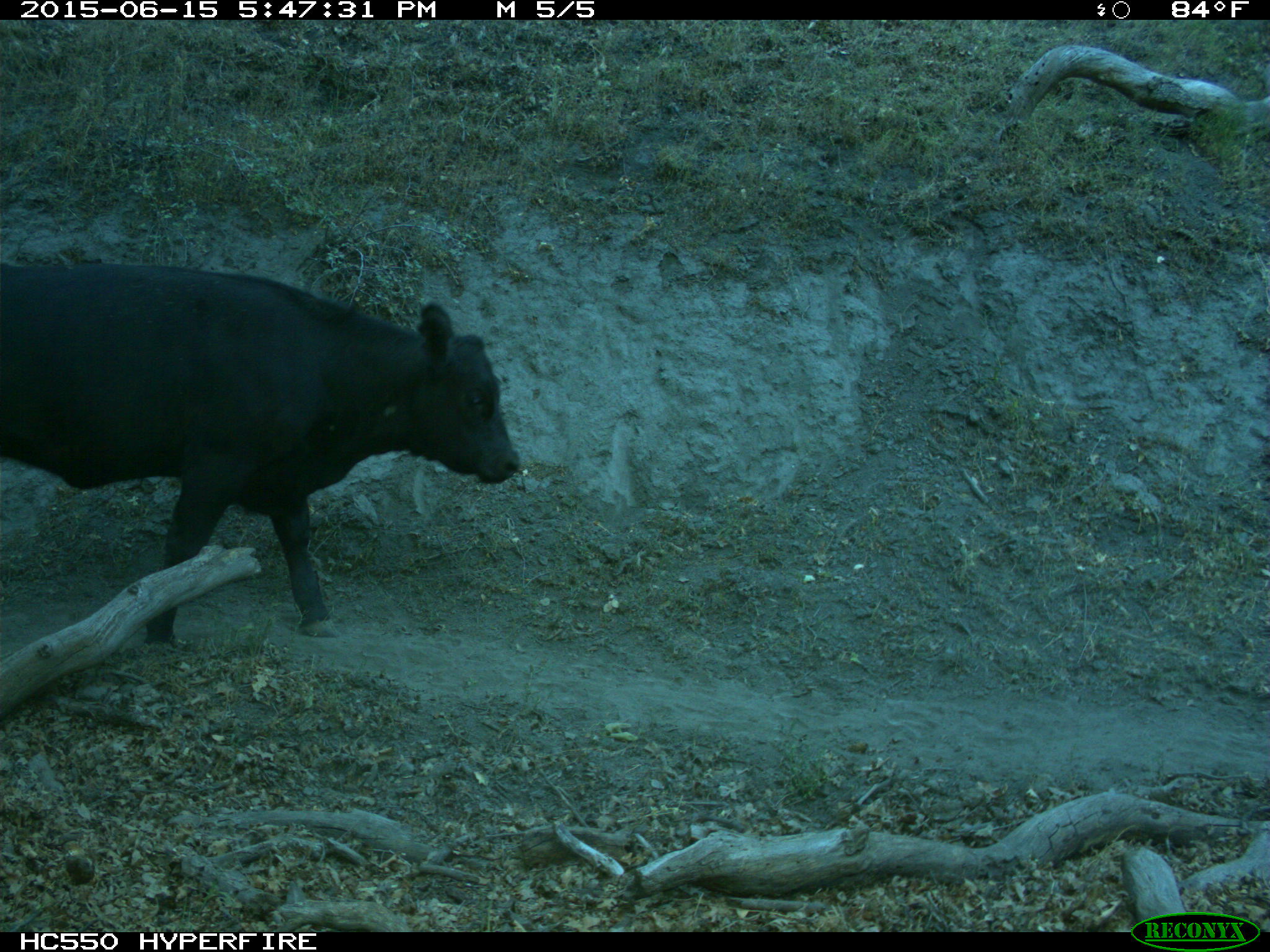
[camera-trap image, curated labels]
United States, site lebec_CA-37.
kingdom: Animalia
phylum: Chordata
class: Mammalia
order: Artiodactyla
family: Bovidae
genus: Bos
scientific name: Bos taurus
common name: domestic cow